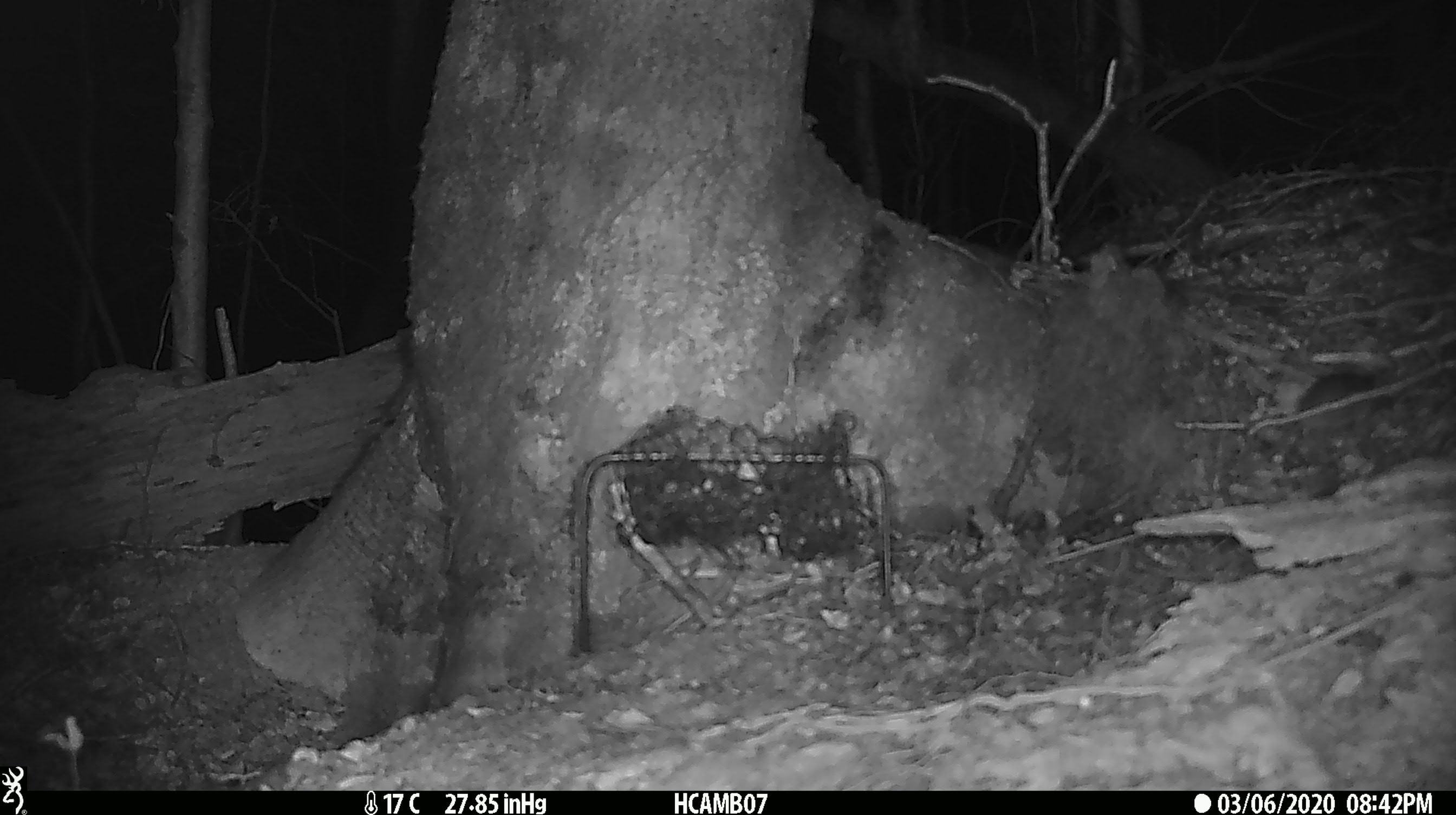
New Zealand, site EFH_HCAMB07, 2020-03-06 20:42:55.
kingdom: Animalia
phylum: Chordata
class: Mammalia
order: Rodentia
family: Muridae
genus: Mus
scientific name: Mus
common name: mouse